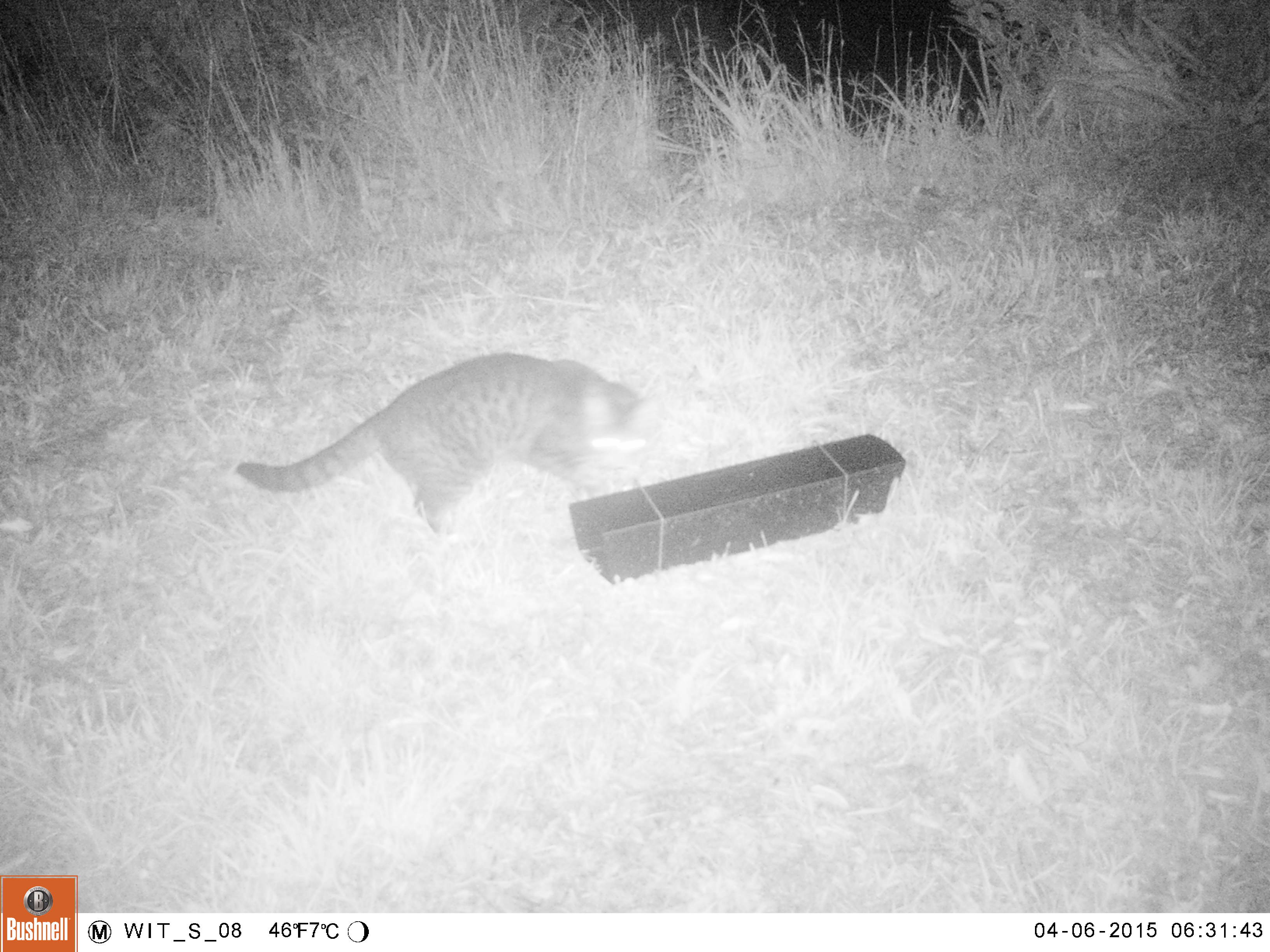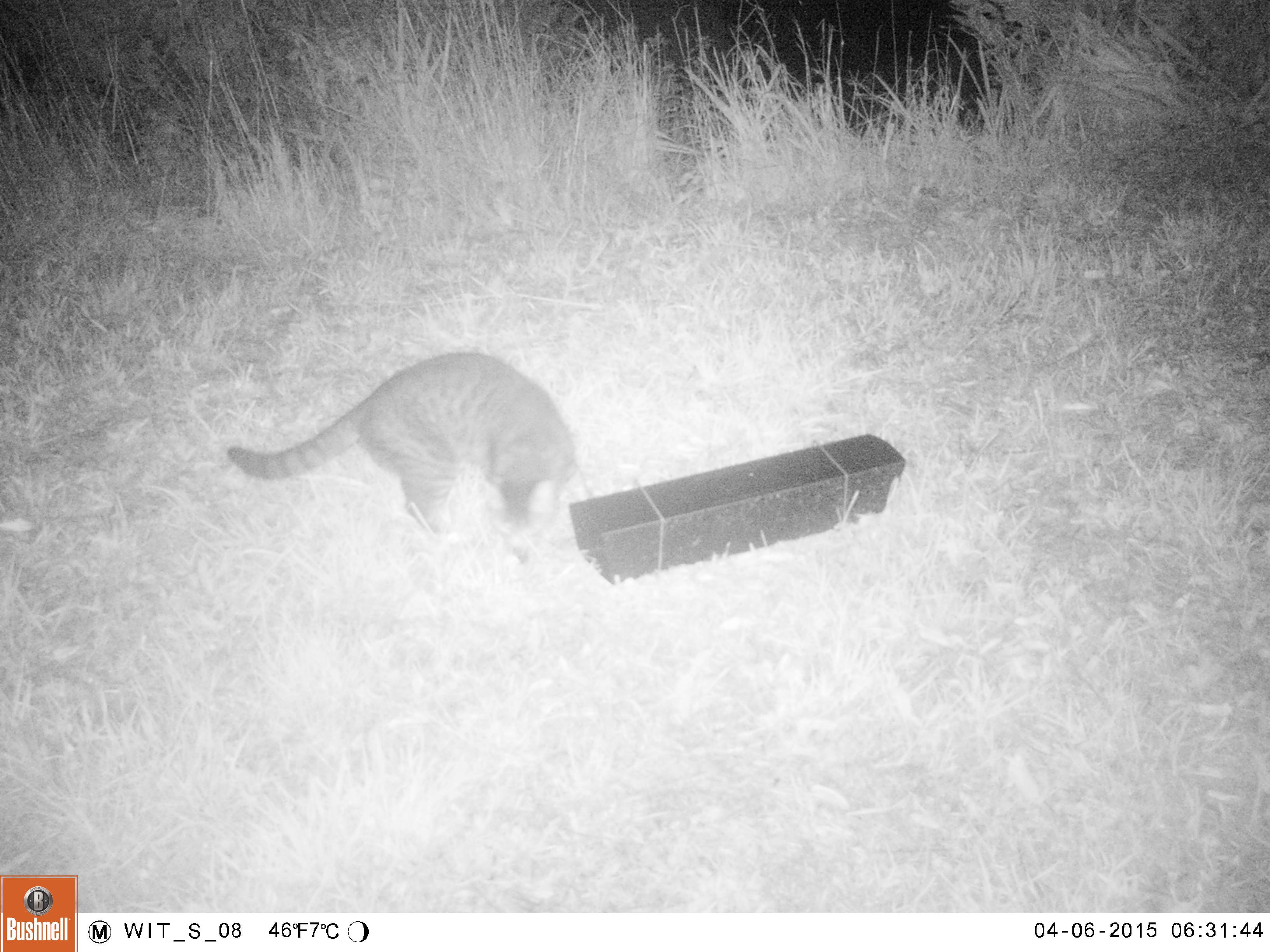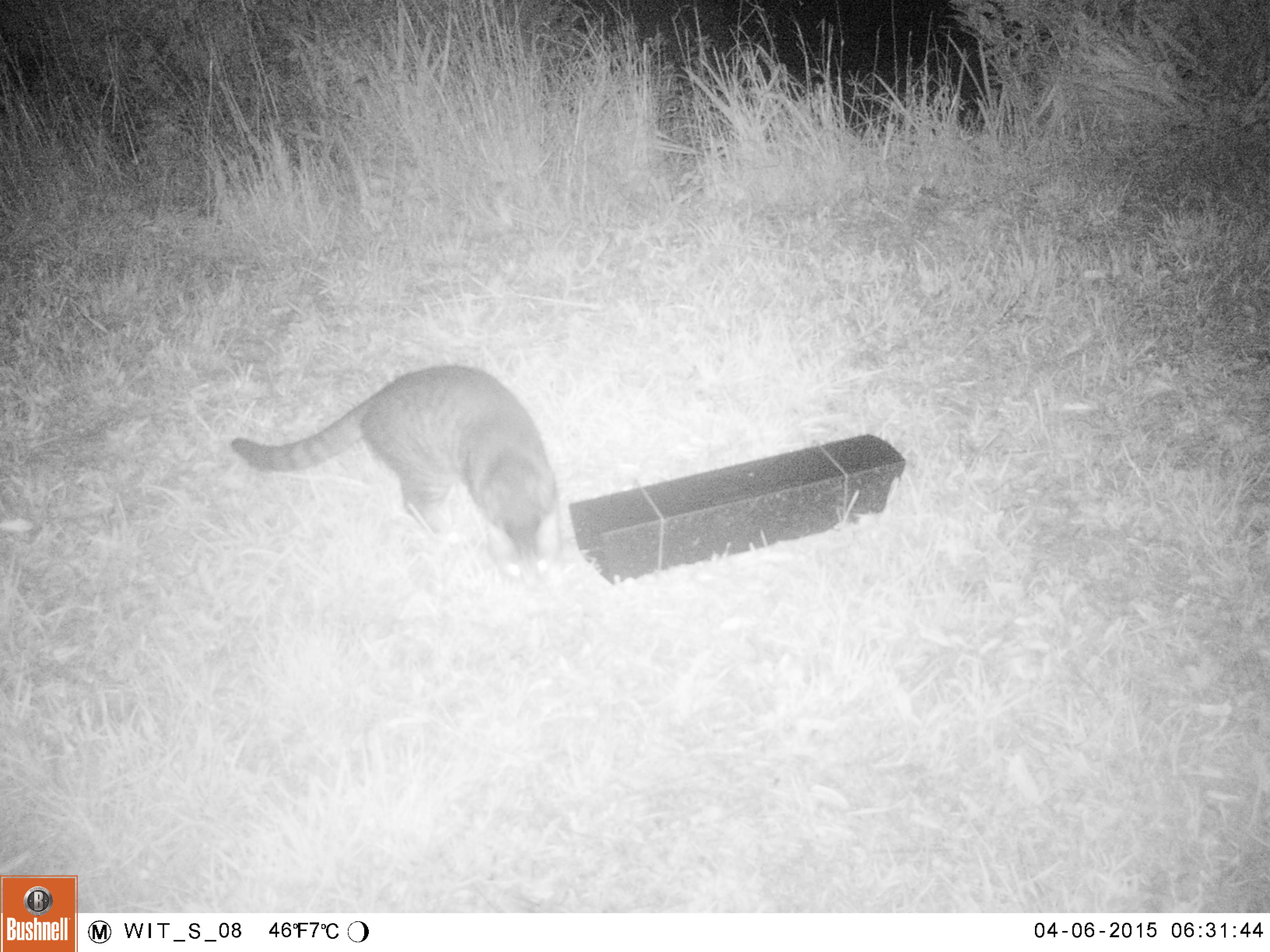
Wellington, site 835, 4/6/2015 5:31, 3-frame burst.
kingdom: Animalia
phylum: Chordata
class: Mammalia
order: Carnivora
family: Felidae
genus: Felis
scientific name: Felis catus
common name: cat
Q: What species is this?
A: Cat (Felis catus).